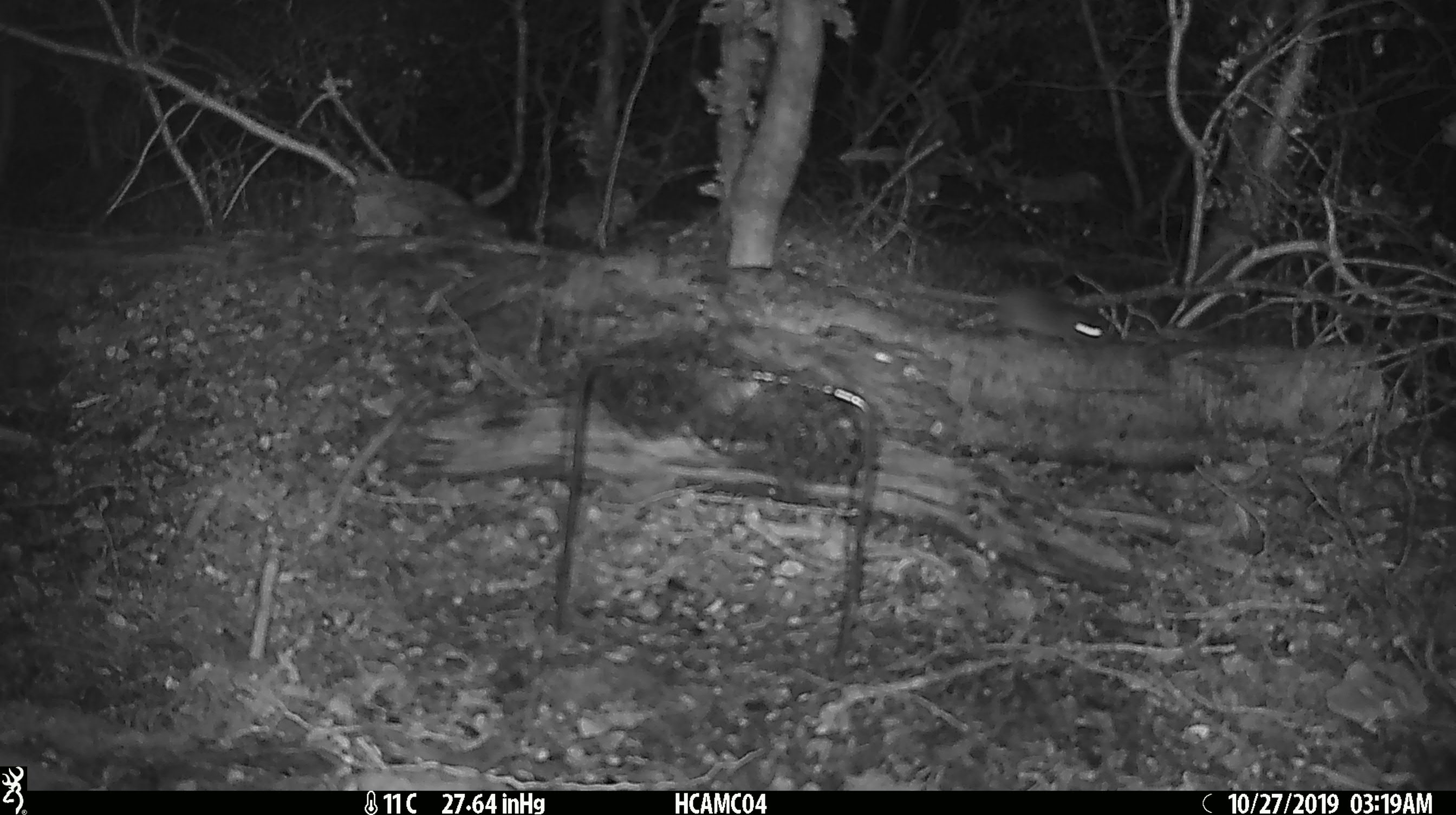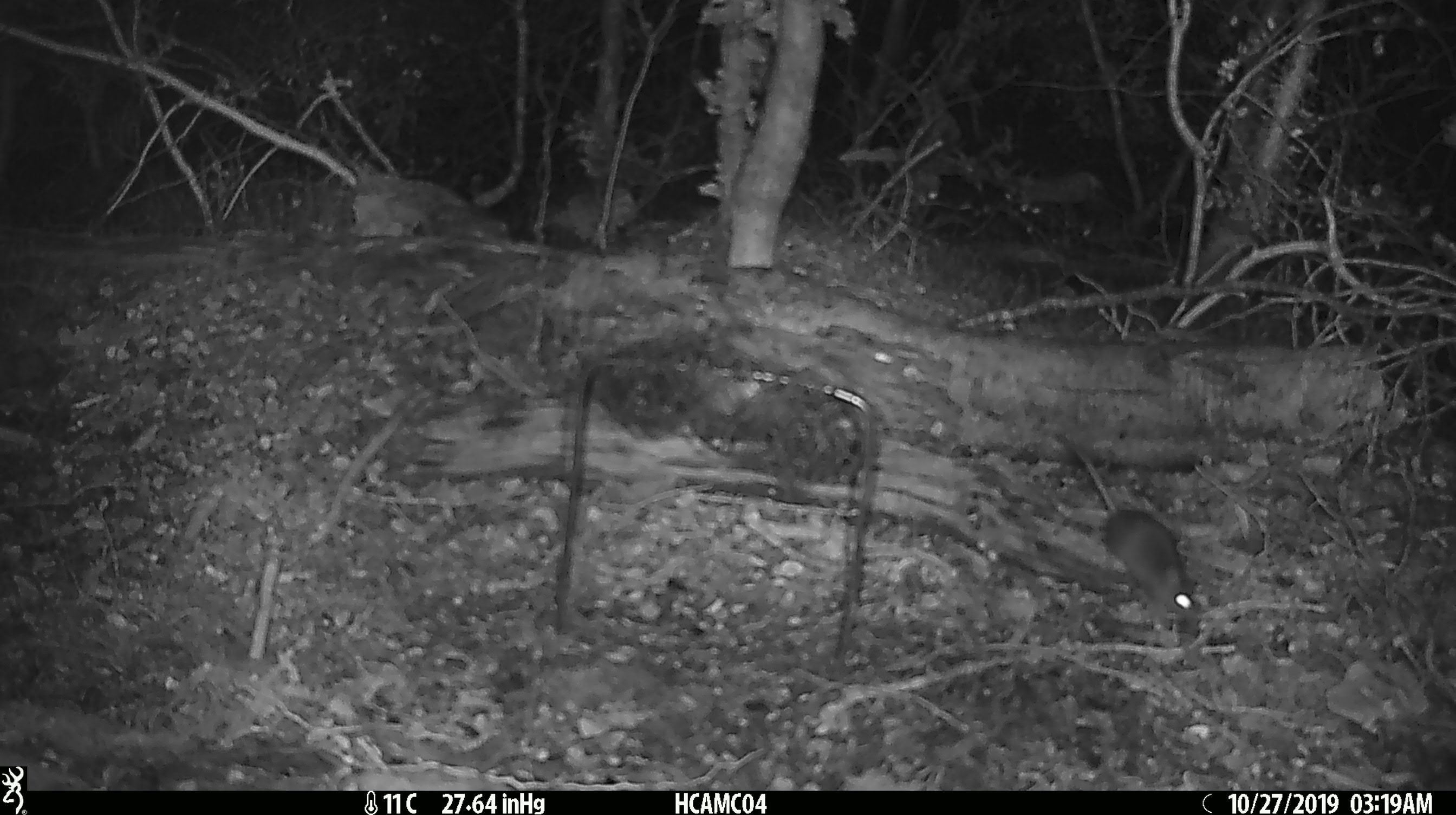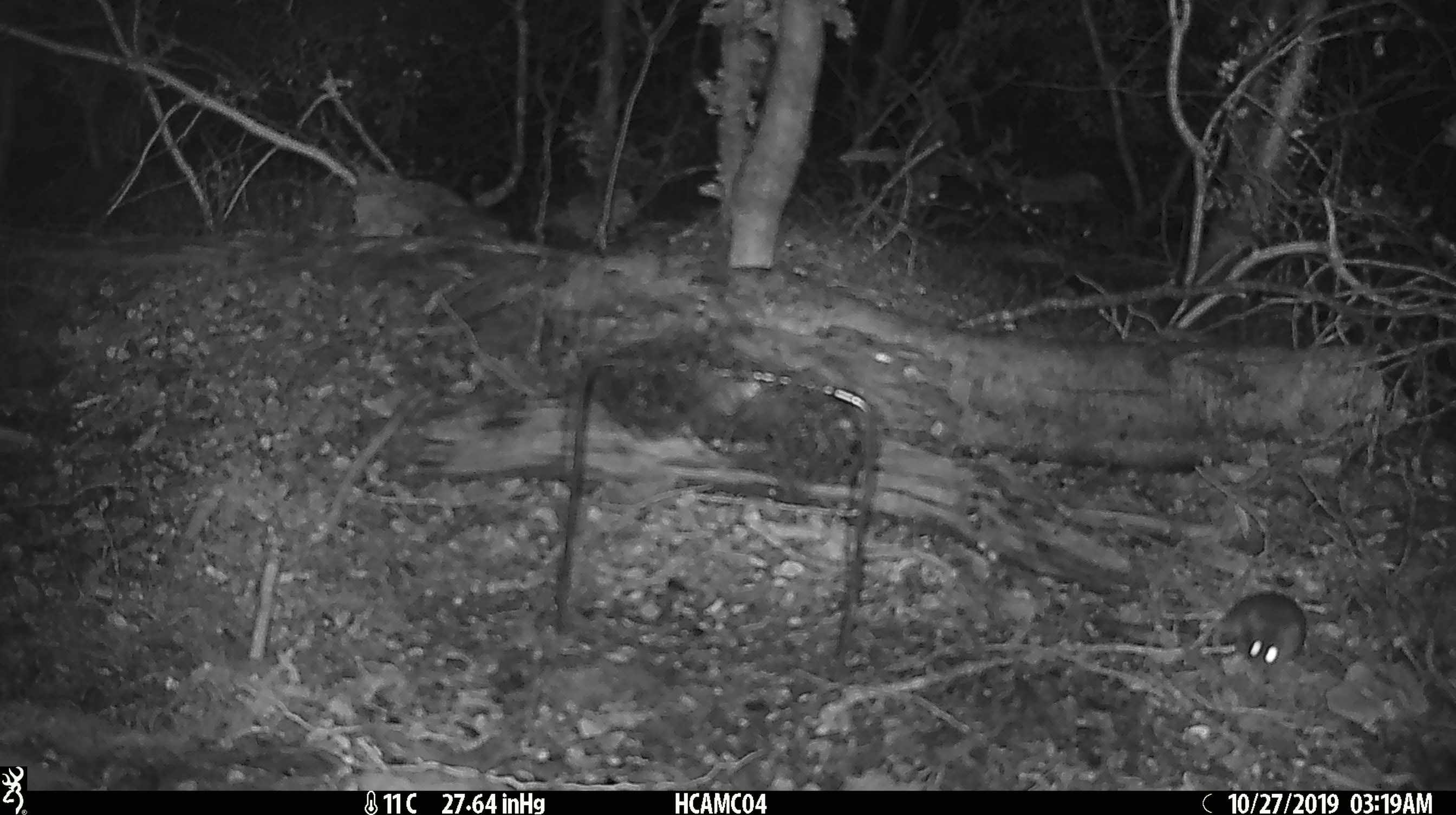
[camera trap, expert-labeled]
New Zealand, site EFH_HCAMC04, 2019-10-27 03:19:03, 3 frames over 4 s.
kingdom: Animalia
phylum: Chordata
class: Mammalia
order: Rodentia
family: Muridae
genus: Mus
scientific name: Mus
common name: mouse